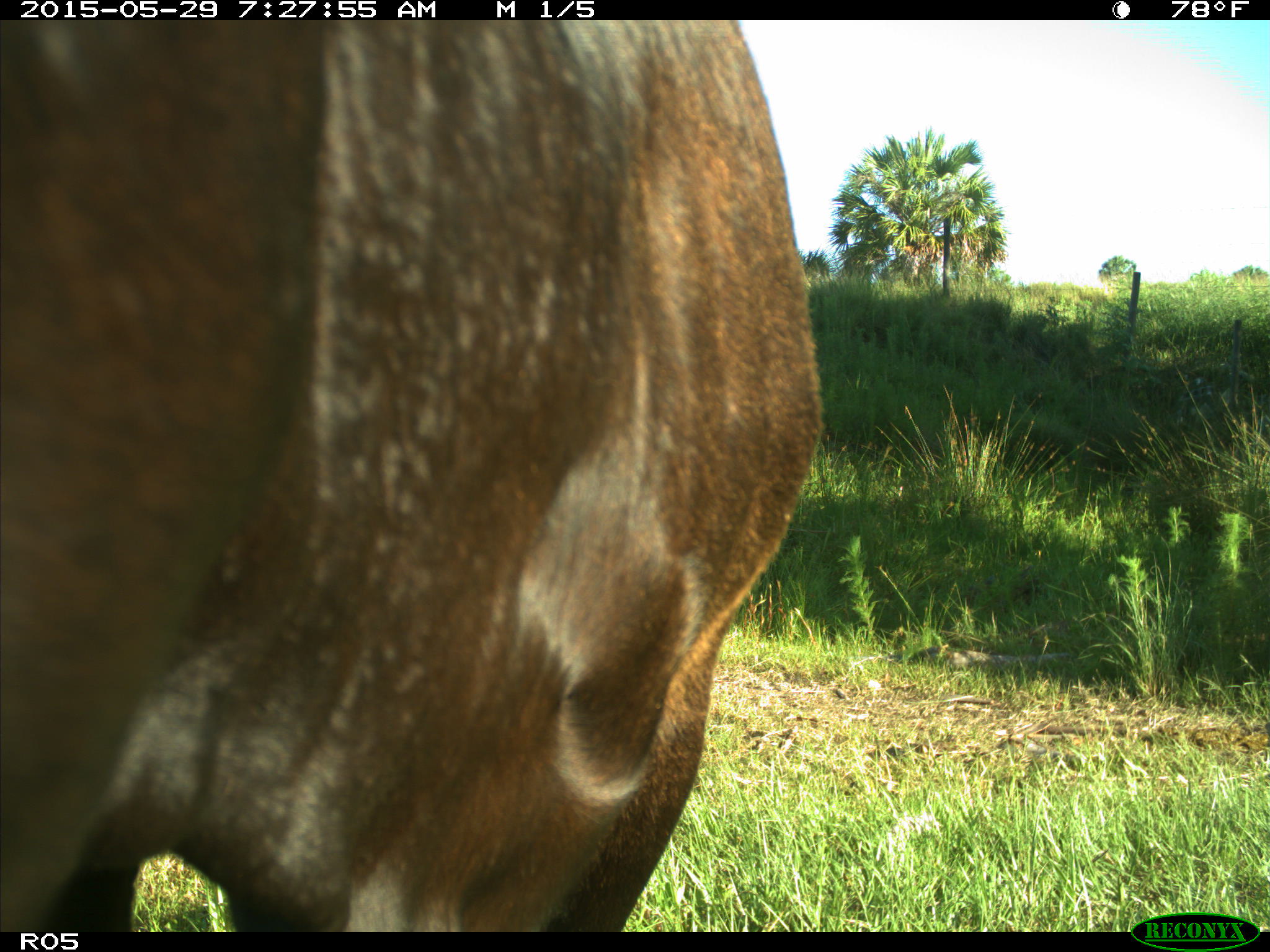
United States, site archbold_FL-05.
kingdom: Animalia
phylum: Chordata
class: Mammalia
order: Artiodactyla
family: Bovidae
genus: Bos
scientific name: Bos taurus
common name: domestic cow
Bos taurus (domestic cow).